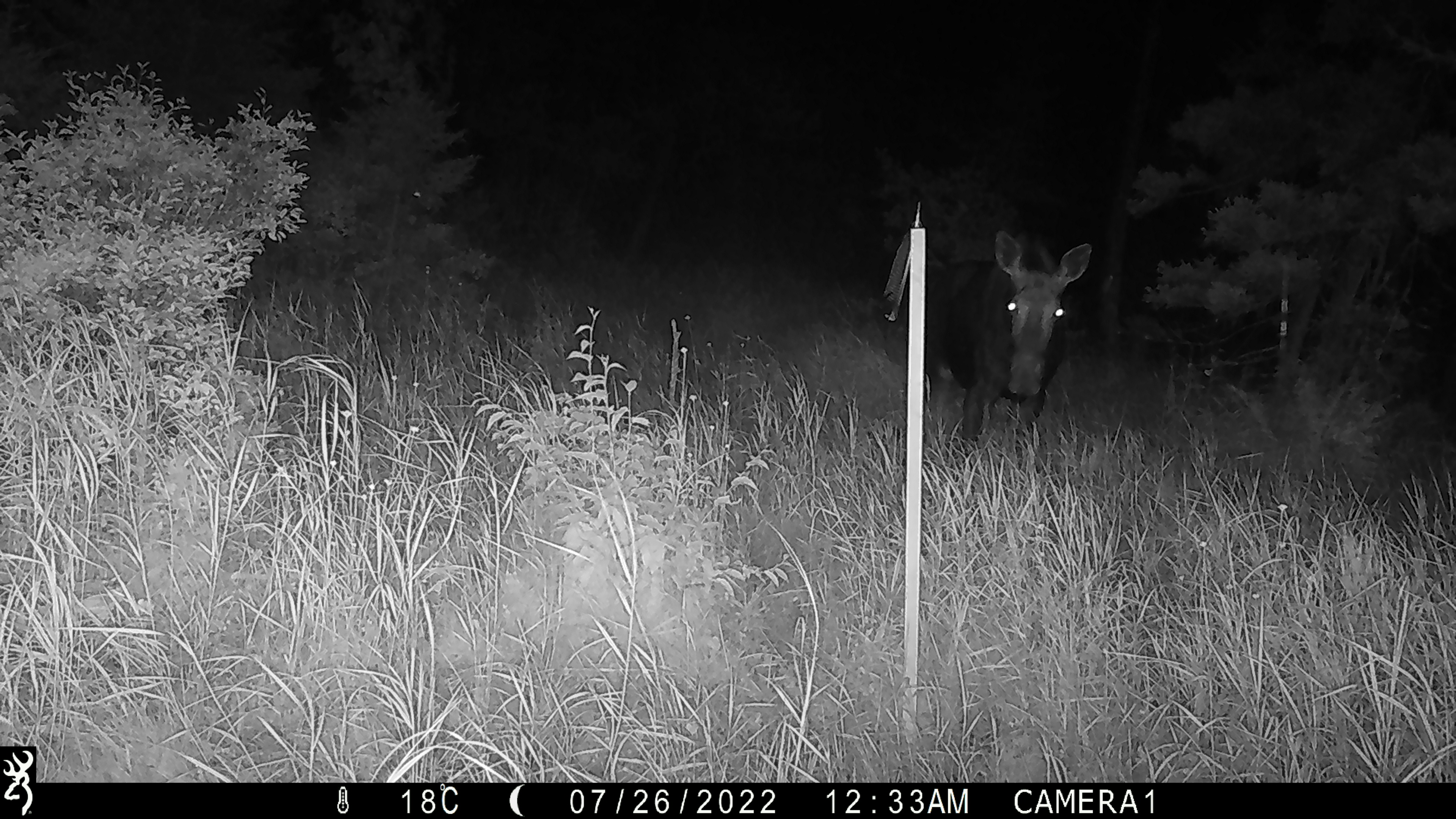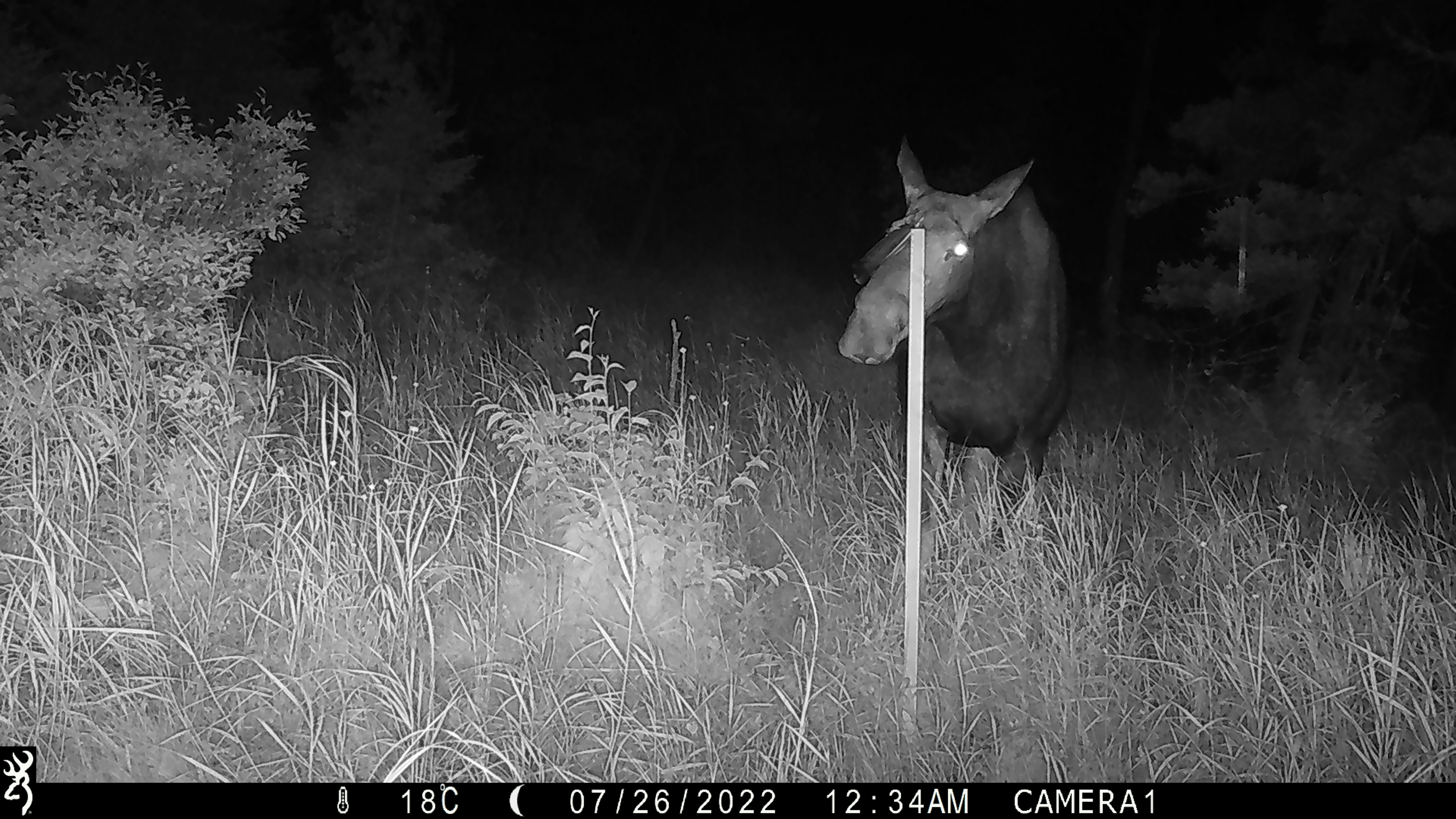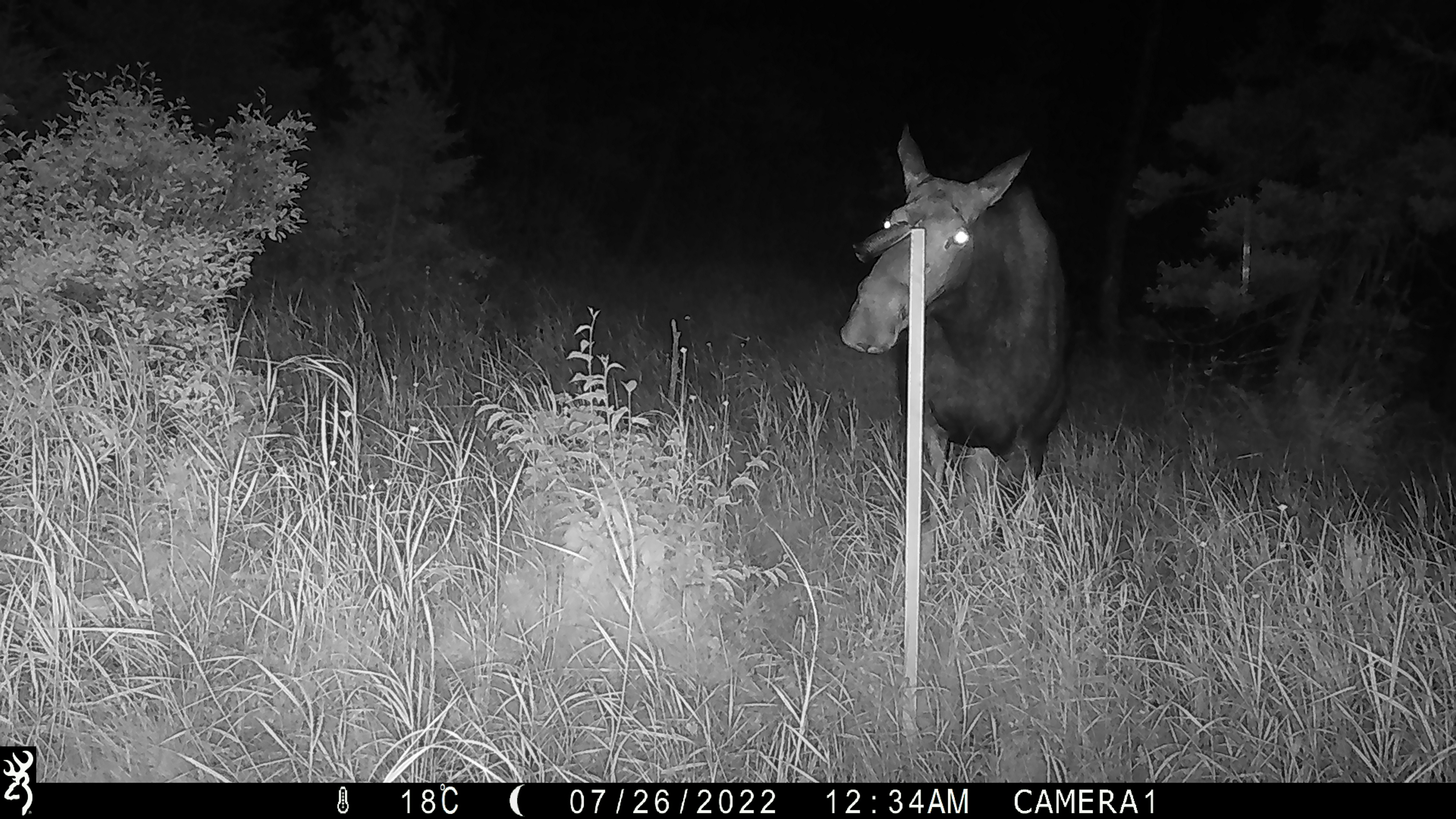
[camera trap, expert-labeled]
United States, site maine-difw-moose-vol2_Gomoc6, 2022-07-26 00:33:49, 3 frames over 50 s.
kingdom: Animalia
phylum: Chordata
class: Mammalia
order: Artiodactyla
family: Cervidae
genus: Alces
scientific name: Alces alces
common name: moose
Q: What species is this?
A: Moose (Alces alces).